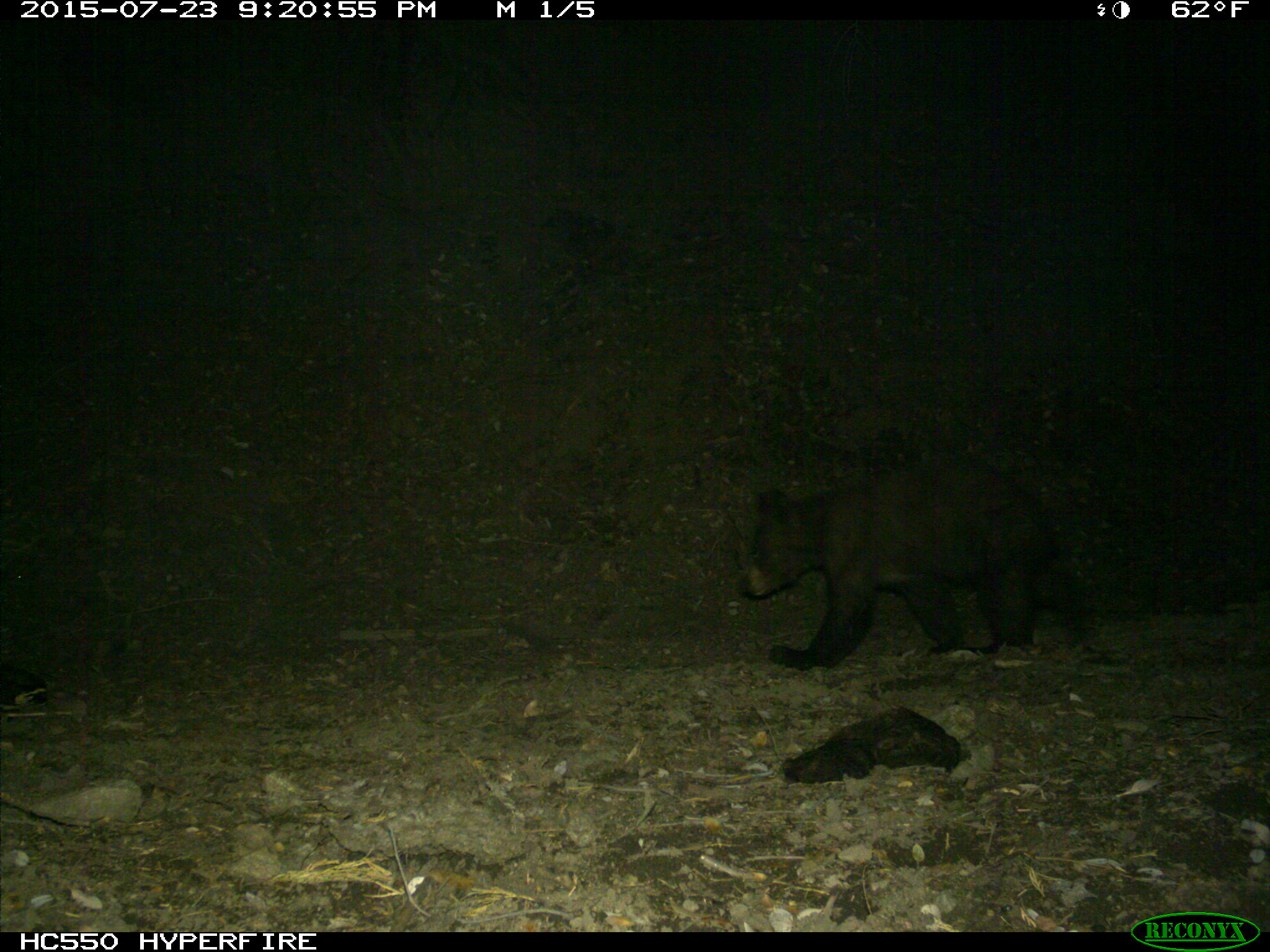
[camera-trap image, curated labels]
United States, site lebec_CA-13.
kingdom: Animalia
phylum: Chordata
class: Mammalia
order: Carnivora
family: Ursidae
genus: Ursus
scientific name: Ursus americanus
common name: american black bear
Ursus americanus (american black bear).